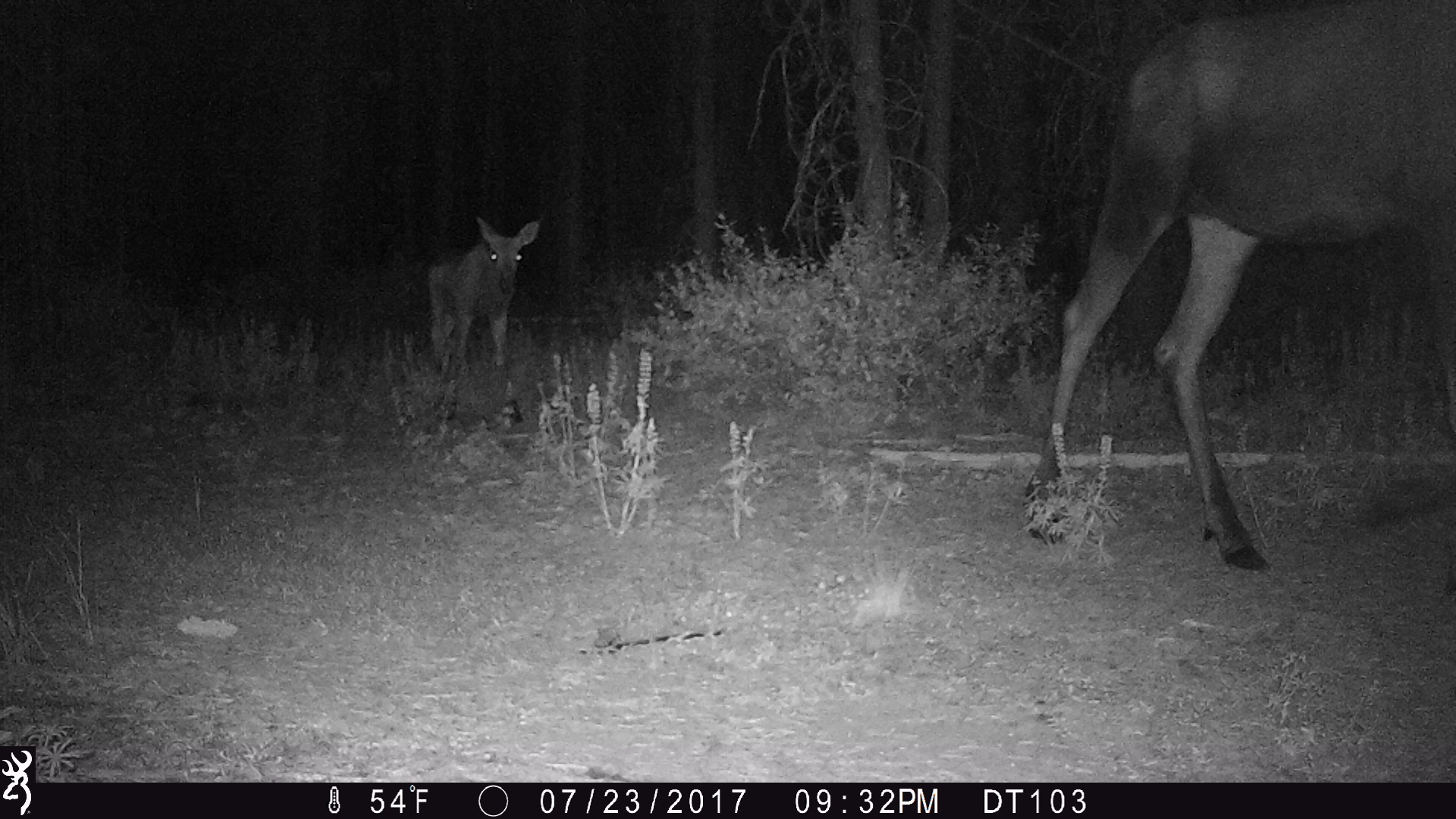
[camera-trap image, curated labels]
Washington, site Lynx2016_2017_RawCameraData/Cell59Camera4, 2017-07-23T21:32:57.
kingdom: Animalia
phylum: Chordata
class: Mammalia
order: Artiodactyla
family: Cervidae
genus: Alces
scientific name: Alces alces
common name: moose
Alces alces (moose). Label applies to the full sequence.